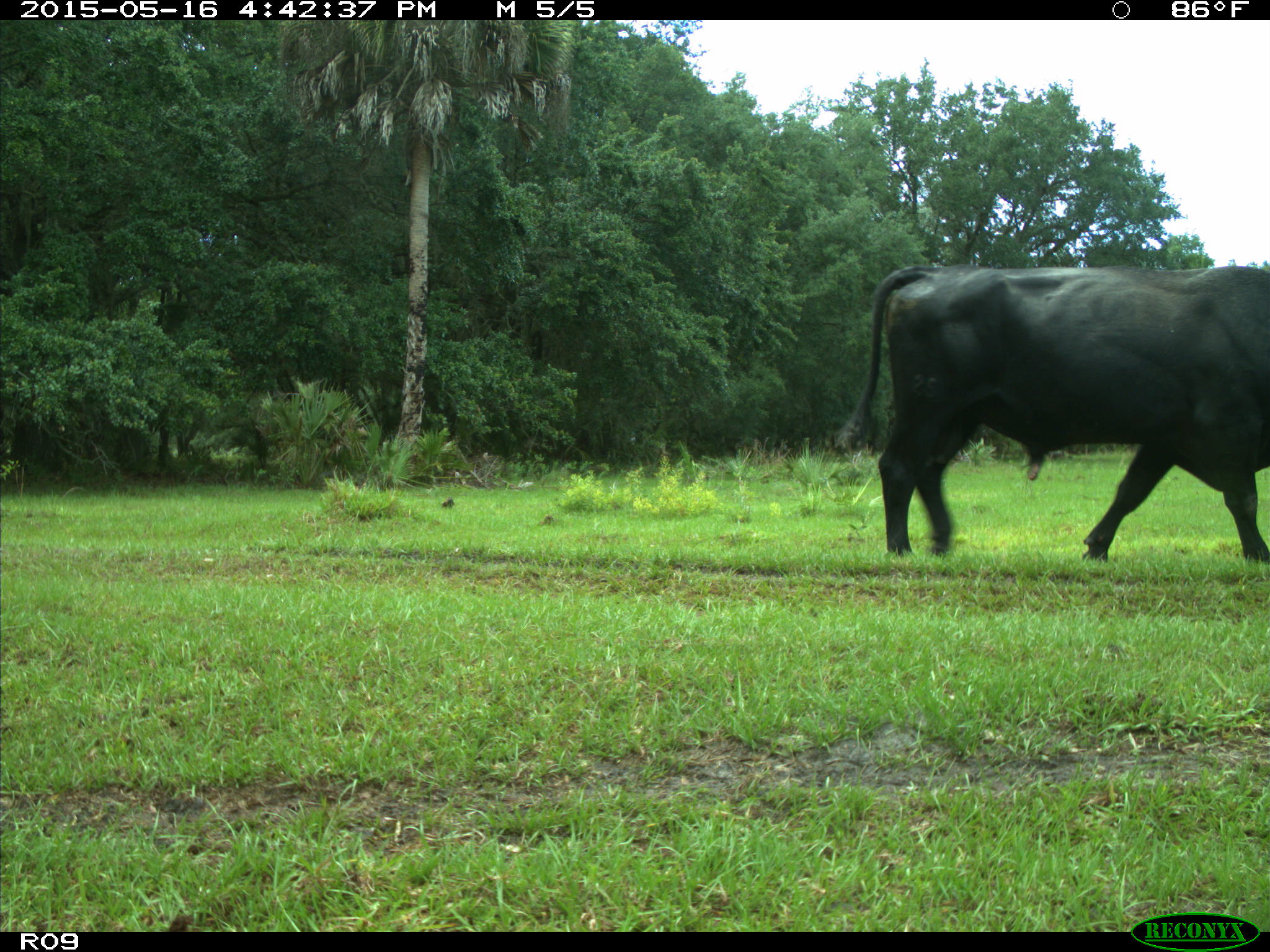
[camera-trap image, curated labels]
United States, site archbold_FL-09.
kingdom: Animalia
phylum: Chordata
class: Mammalia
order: Artiodactyla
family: Bovidae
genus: Bos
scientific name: Bos taurus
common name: domestic cow